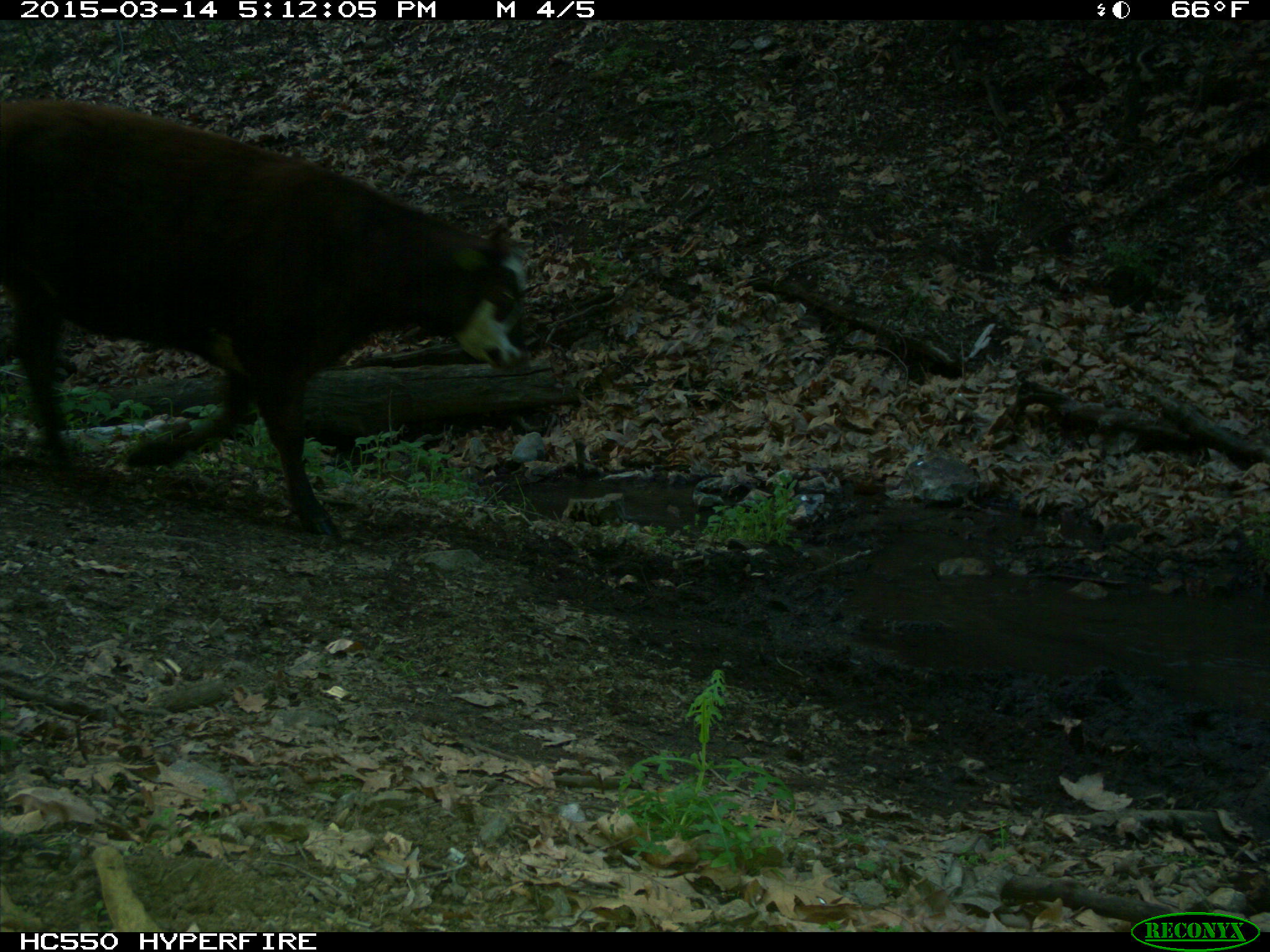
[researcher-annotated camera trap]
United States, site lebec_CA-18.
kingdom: Animalia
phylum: Chordata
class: Mammalia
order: Artiodactyla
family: Bovidae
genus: Bos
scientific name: Bos taurus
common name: domestic cow